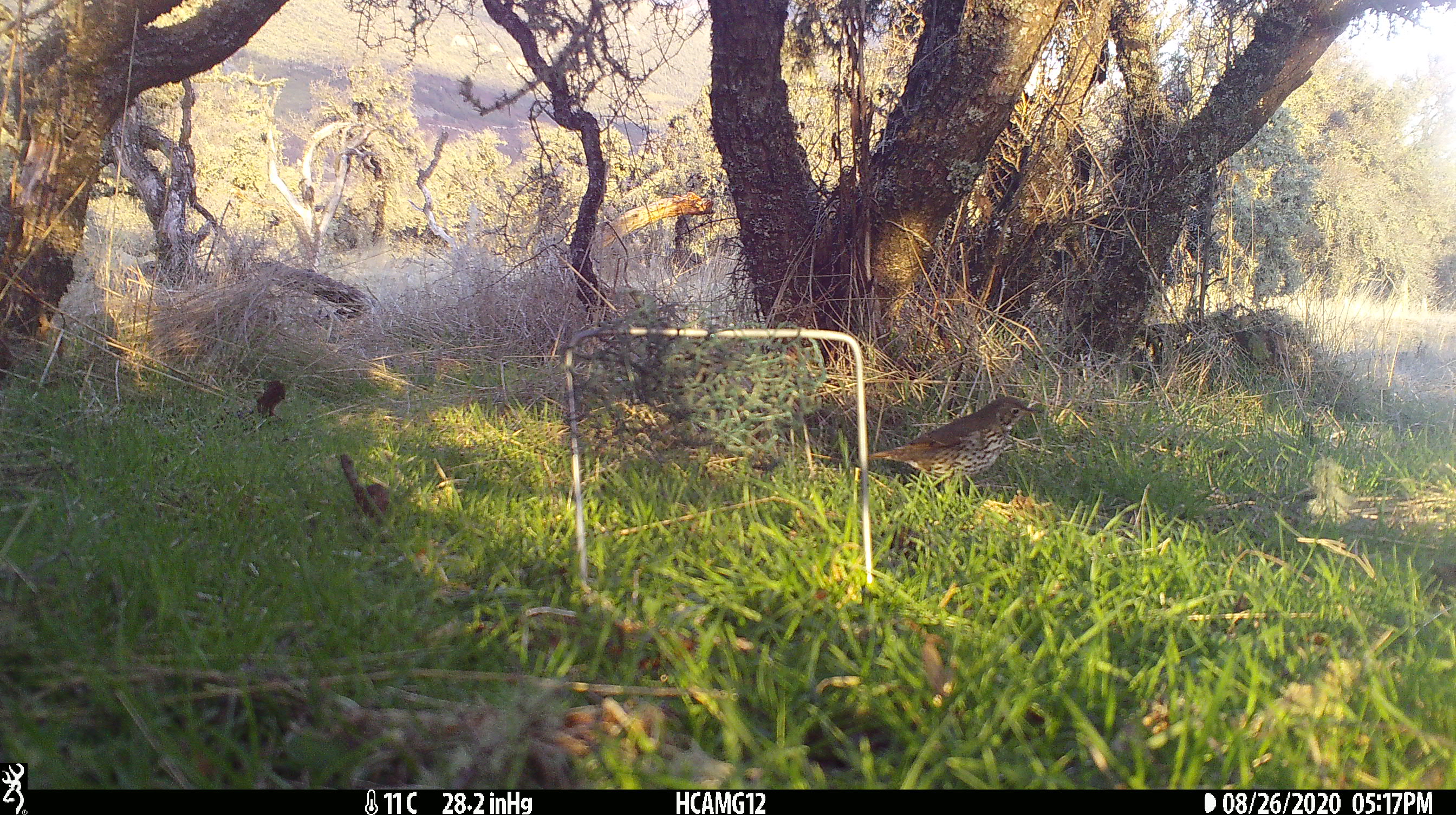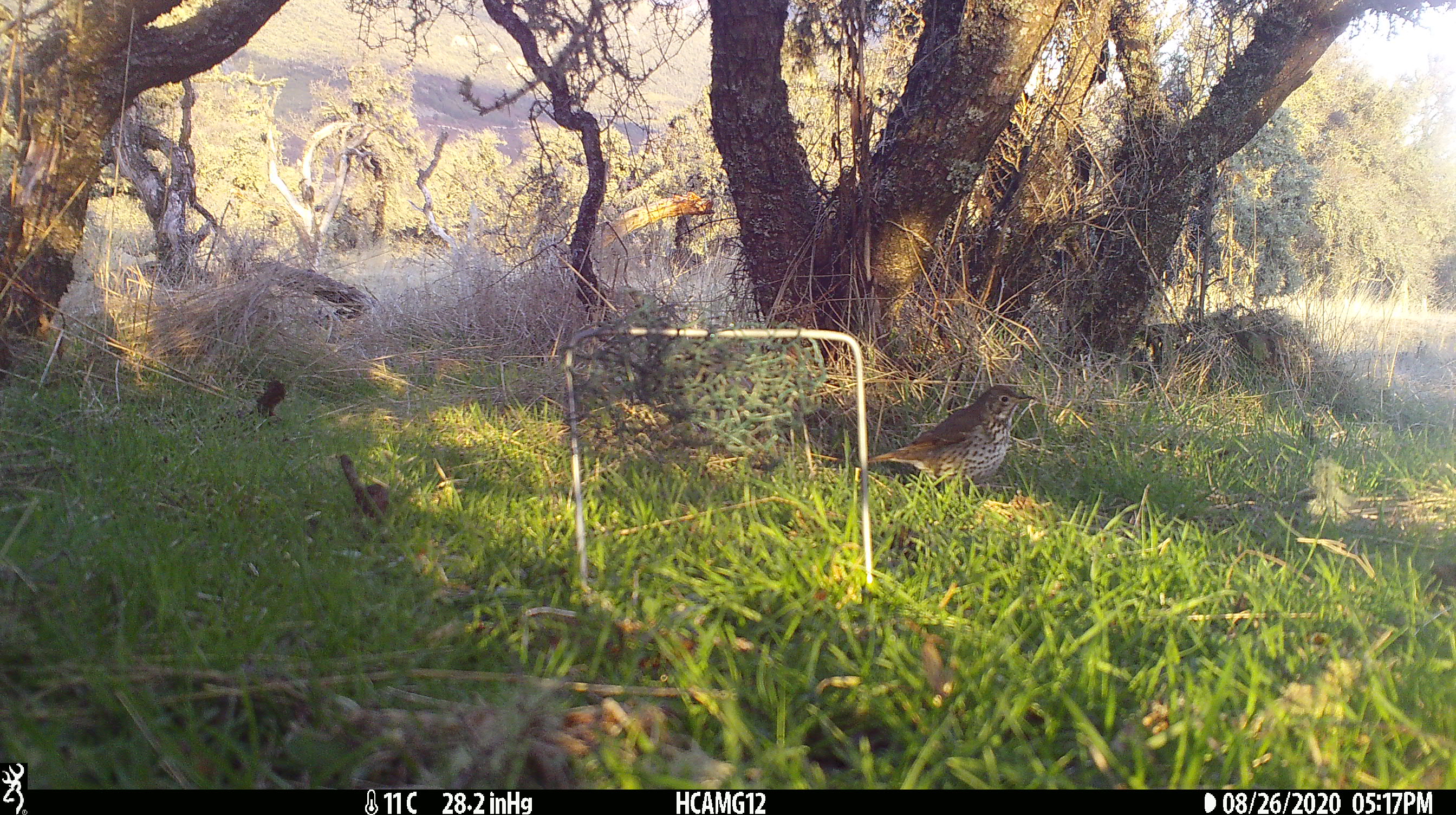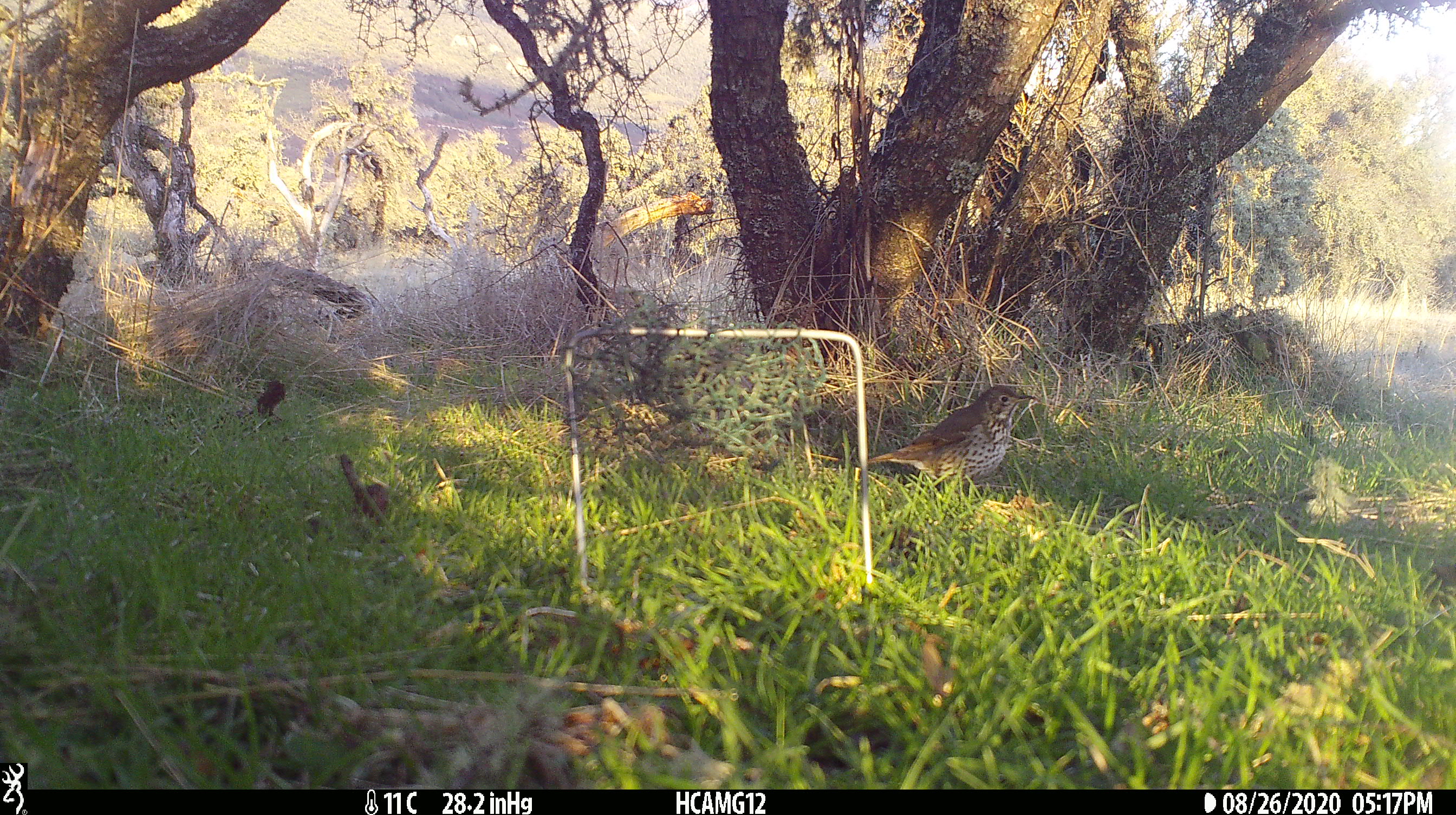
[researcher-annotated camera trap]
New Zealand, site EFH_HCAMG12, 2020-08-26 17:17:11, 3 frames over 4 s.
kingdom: Animalia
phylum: Chordata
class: Aves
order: Passeriformes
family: Turdidae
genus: Turdus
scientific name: Turdus philomelos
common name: song thrush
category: thrush